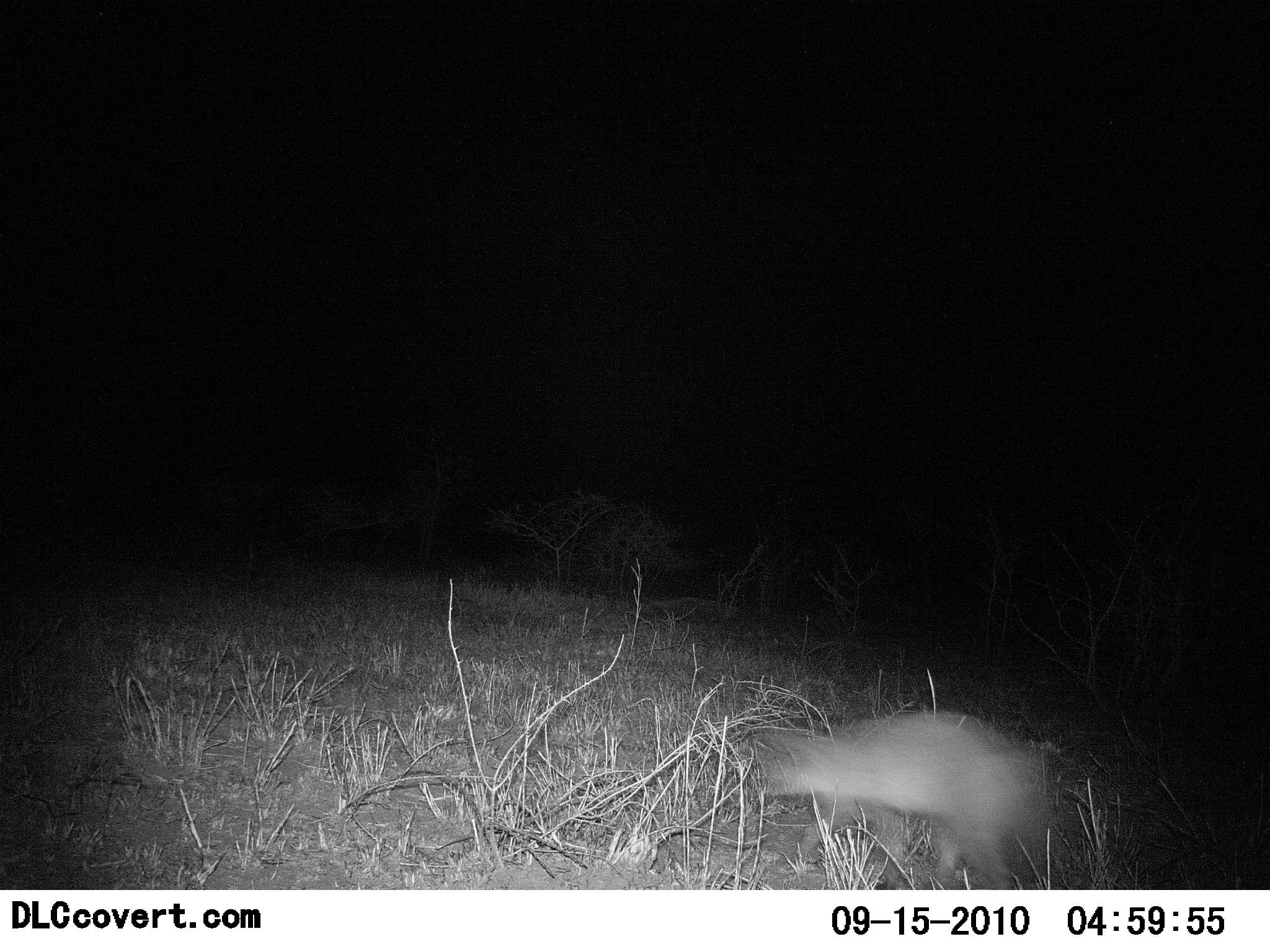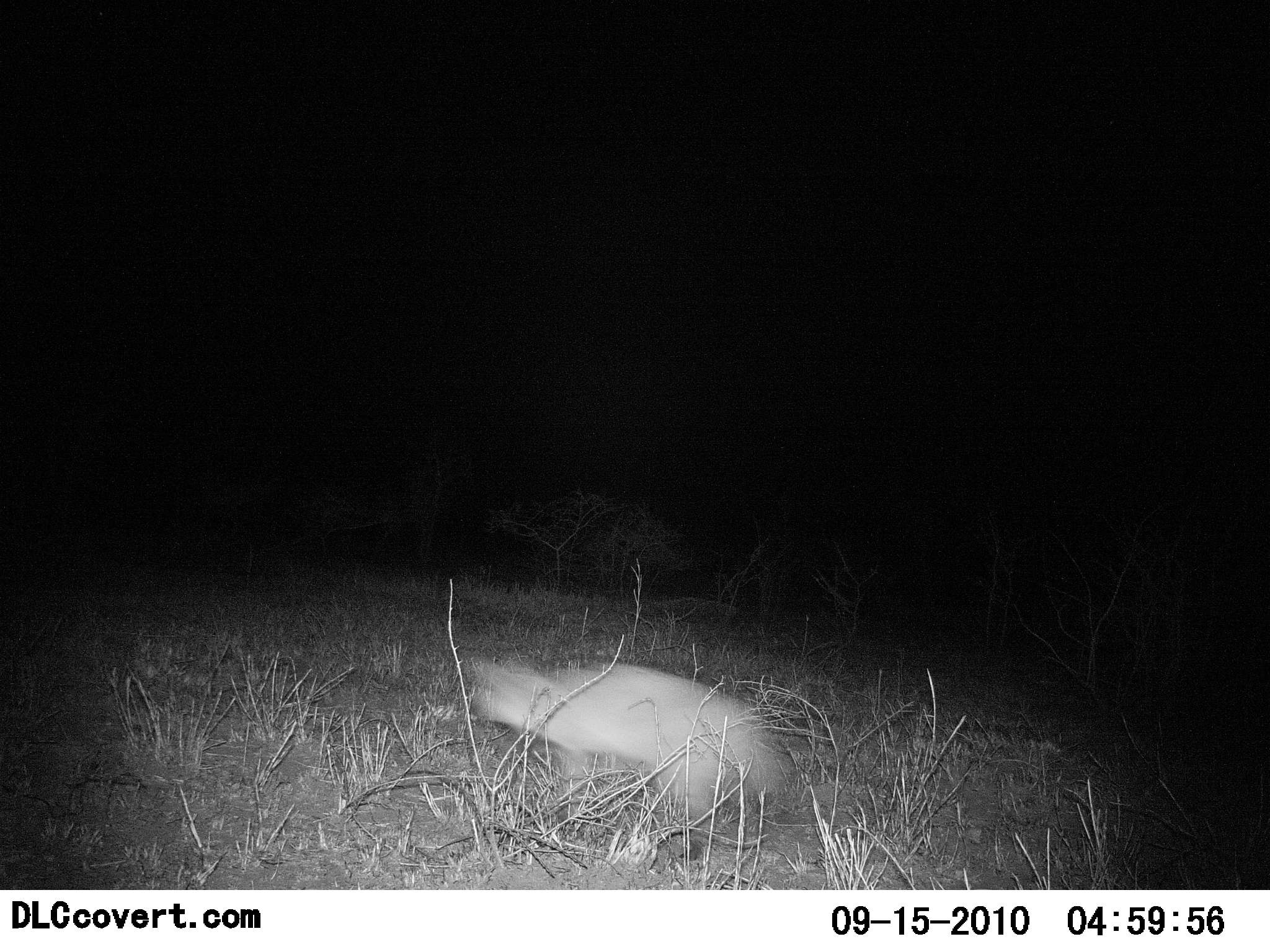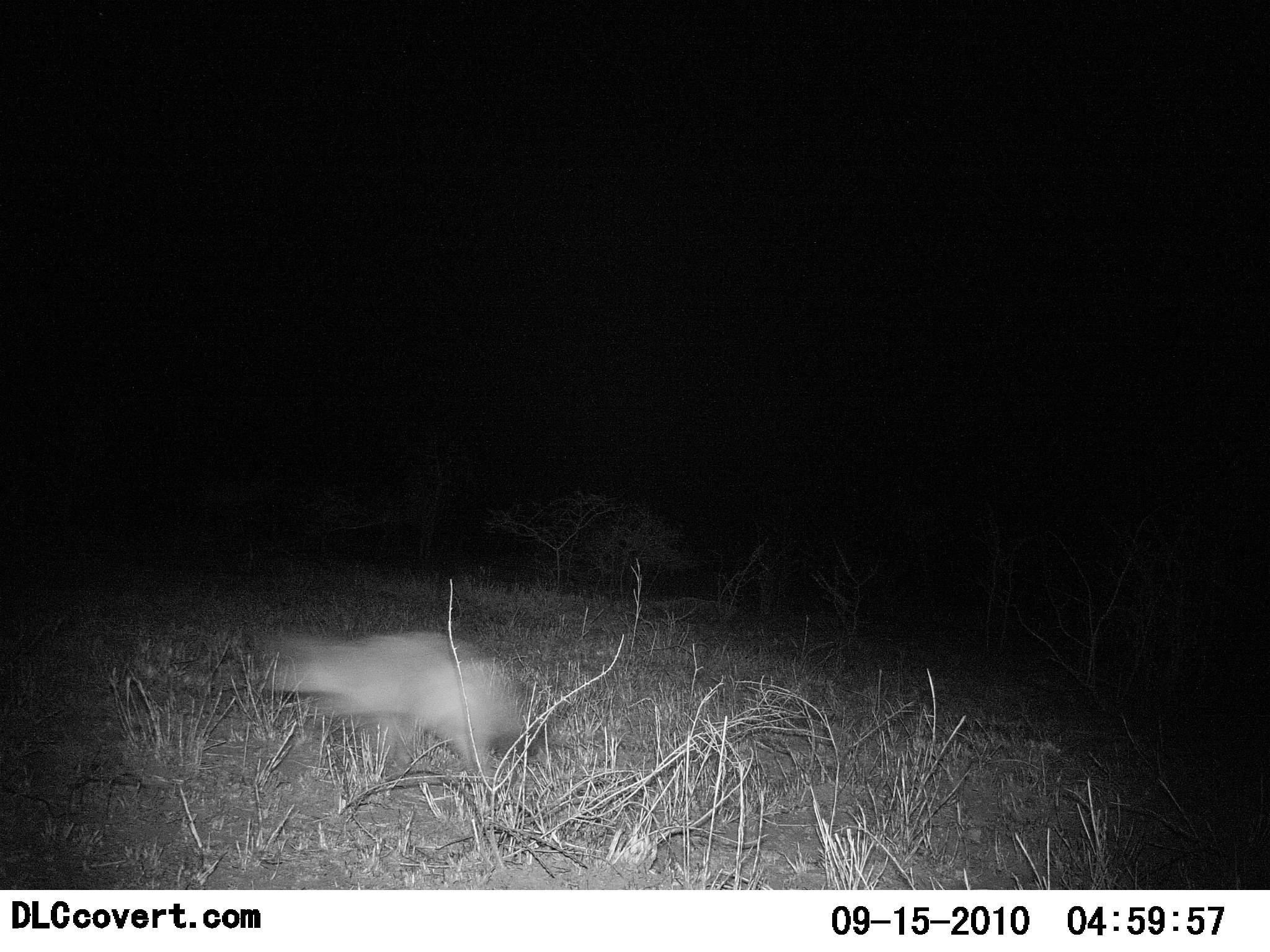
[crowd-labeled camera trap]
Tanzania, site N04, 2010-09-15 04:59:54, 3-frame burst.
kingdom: Animalia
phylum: Chordata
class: Mammalia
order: Carnivora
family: Canidae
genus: Otocyon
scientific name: Otocyon megalotis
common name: bat-eared fox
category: batearedfox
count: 1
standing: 6%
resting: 0%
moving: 100%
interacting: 0%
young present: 0%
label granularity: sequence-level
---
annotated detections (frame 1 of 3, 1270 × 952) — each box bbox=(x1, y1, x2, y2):
animal: bbox=(749, 706, 1055, 891)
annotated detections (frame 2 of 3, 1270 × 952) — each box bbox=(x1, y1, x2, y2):
animal: bbox=(468, 657, 784, 823)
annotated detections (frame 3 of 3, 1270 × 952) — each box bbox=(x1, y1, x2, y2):
animal: bbox=(262, 630, 529, 785)